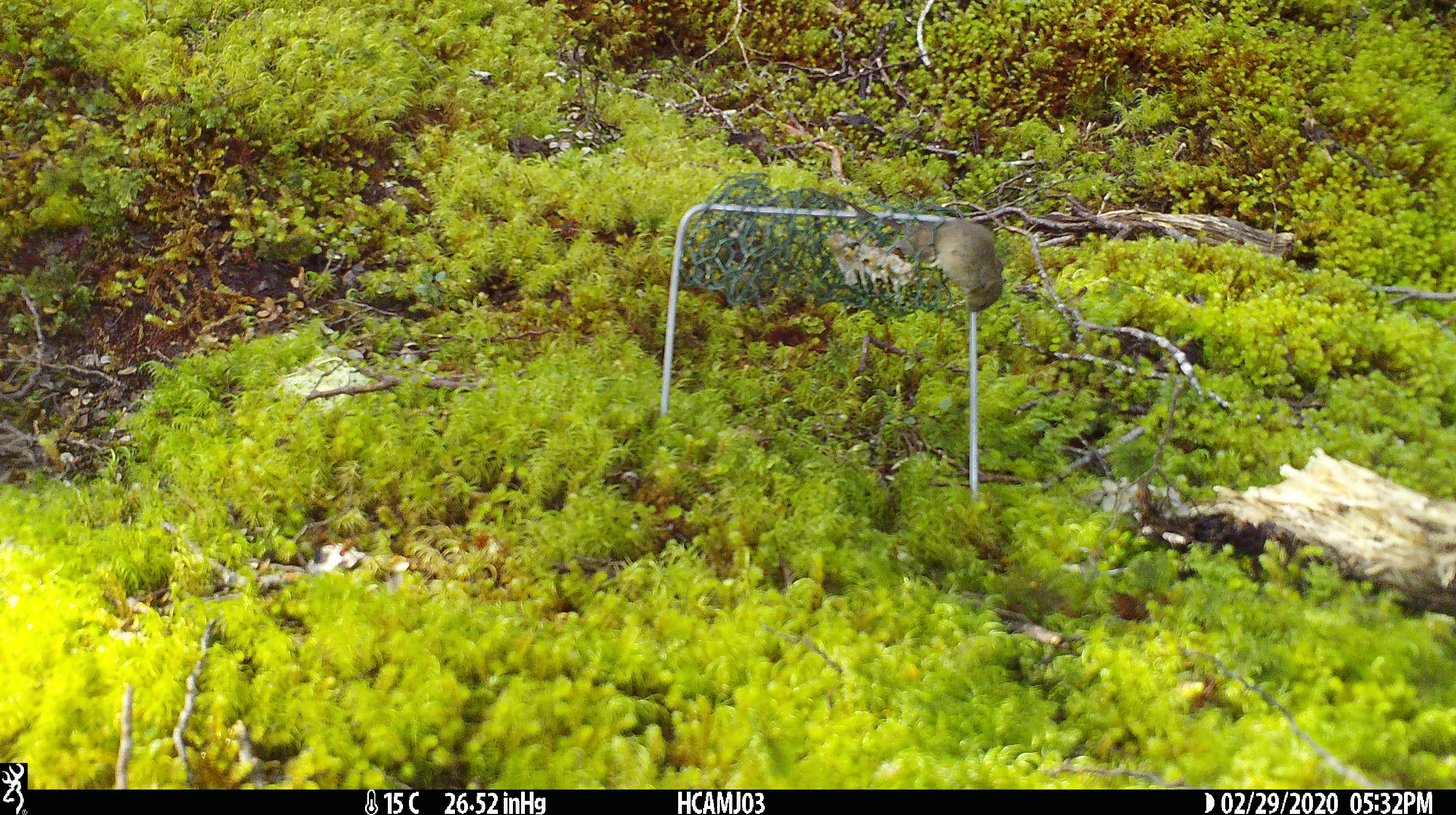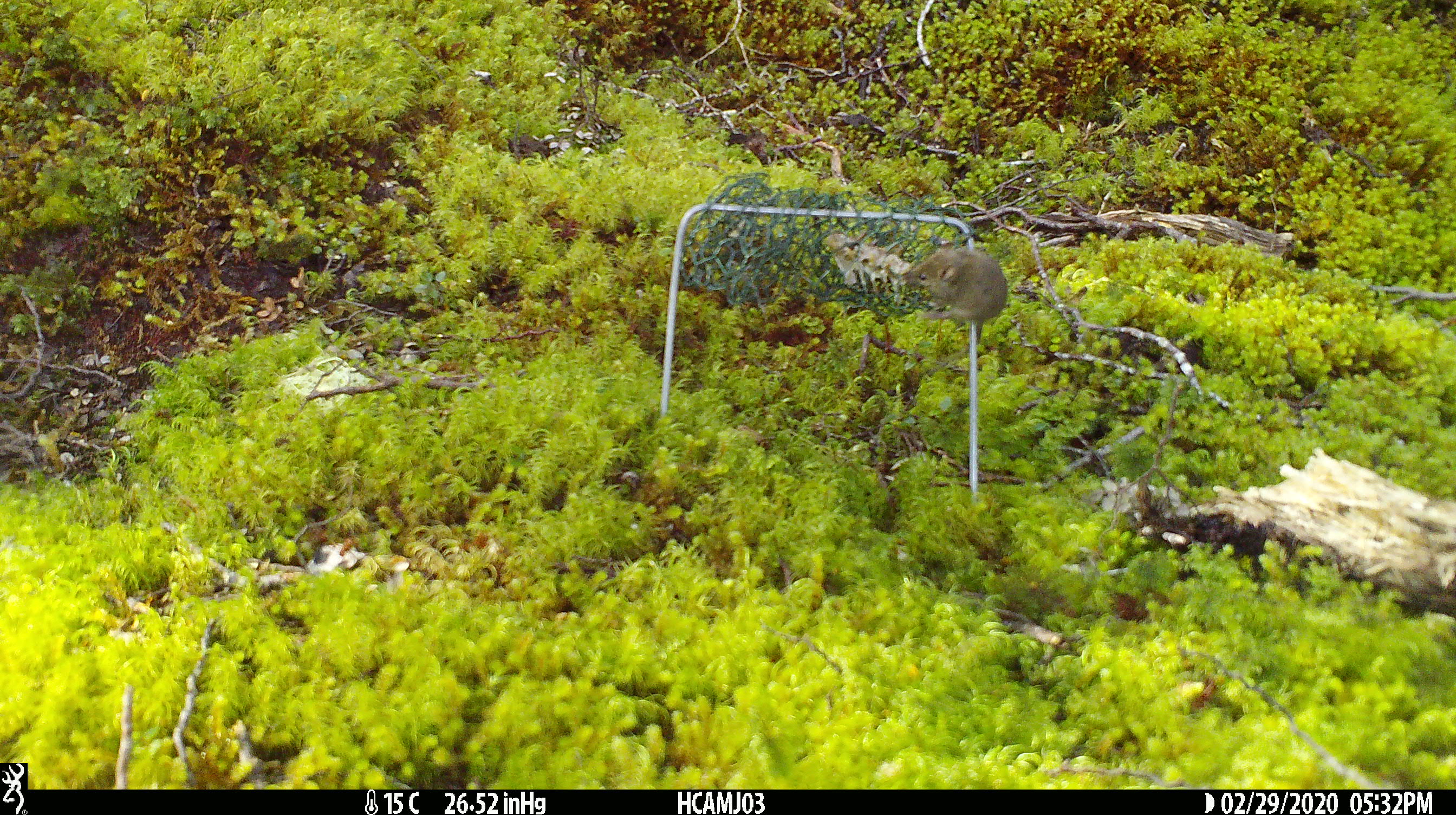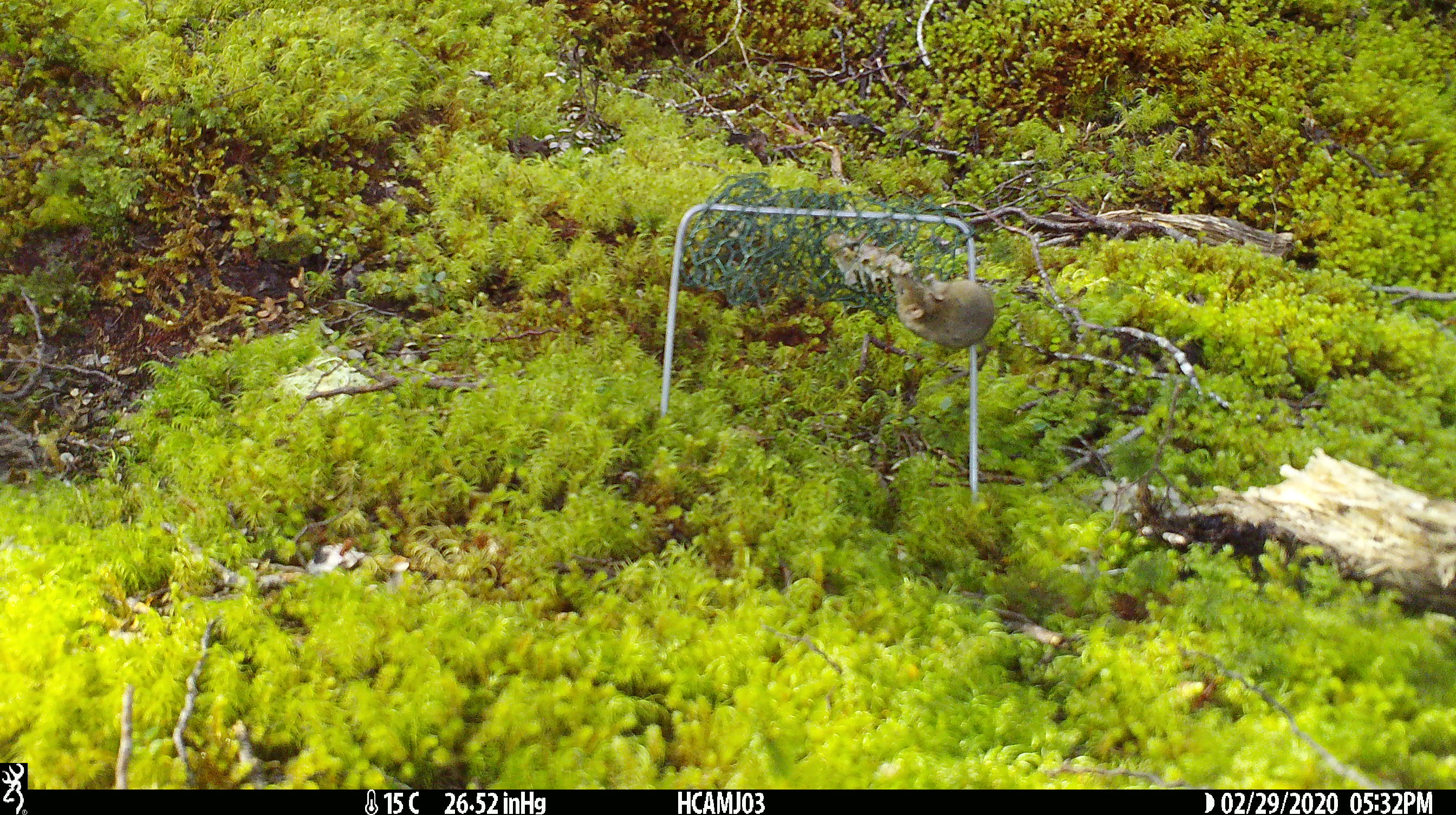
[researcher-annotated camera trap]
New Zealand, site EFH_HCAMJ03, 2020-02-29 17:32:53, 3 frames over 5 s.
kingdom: Animalia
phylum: Chordata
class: Mammalia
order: Rodentia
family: Muridae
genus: Mus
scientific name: Mus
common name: mouse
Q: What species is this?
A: Mouse (Mus).